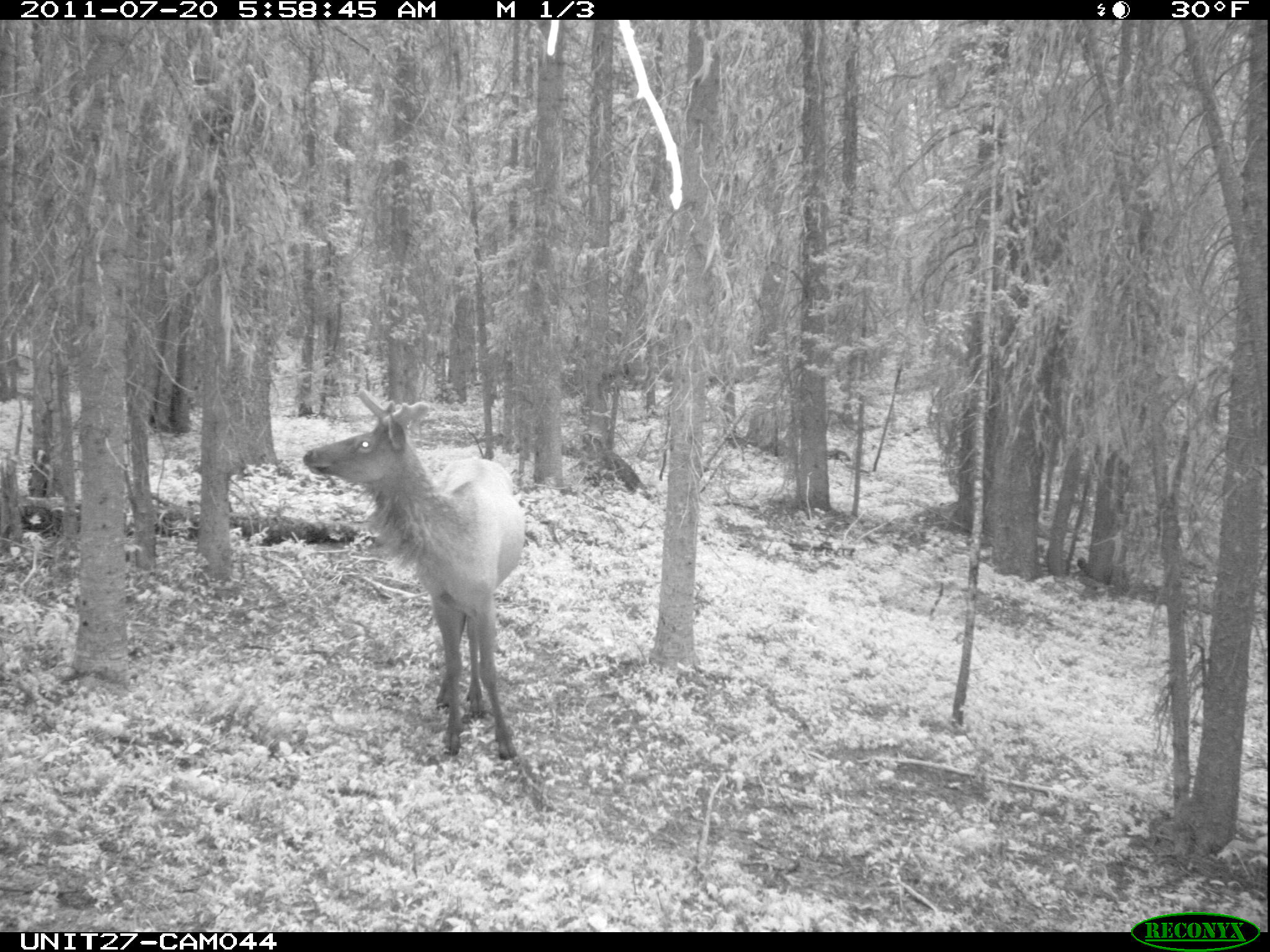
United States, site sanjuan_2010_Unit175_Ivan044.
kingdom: Animalia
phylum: Chordata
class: Mammalia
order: Artiodactyla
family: Cervidae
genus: Cervus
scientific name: Cervus elaphus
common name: red deer